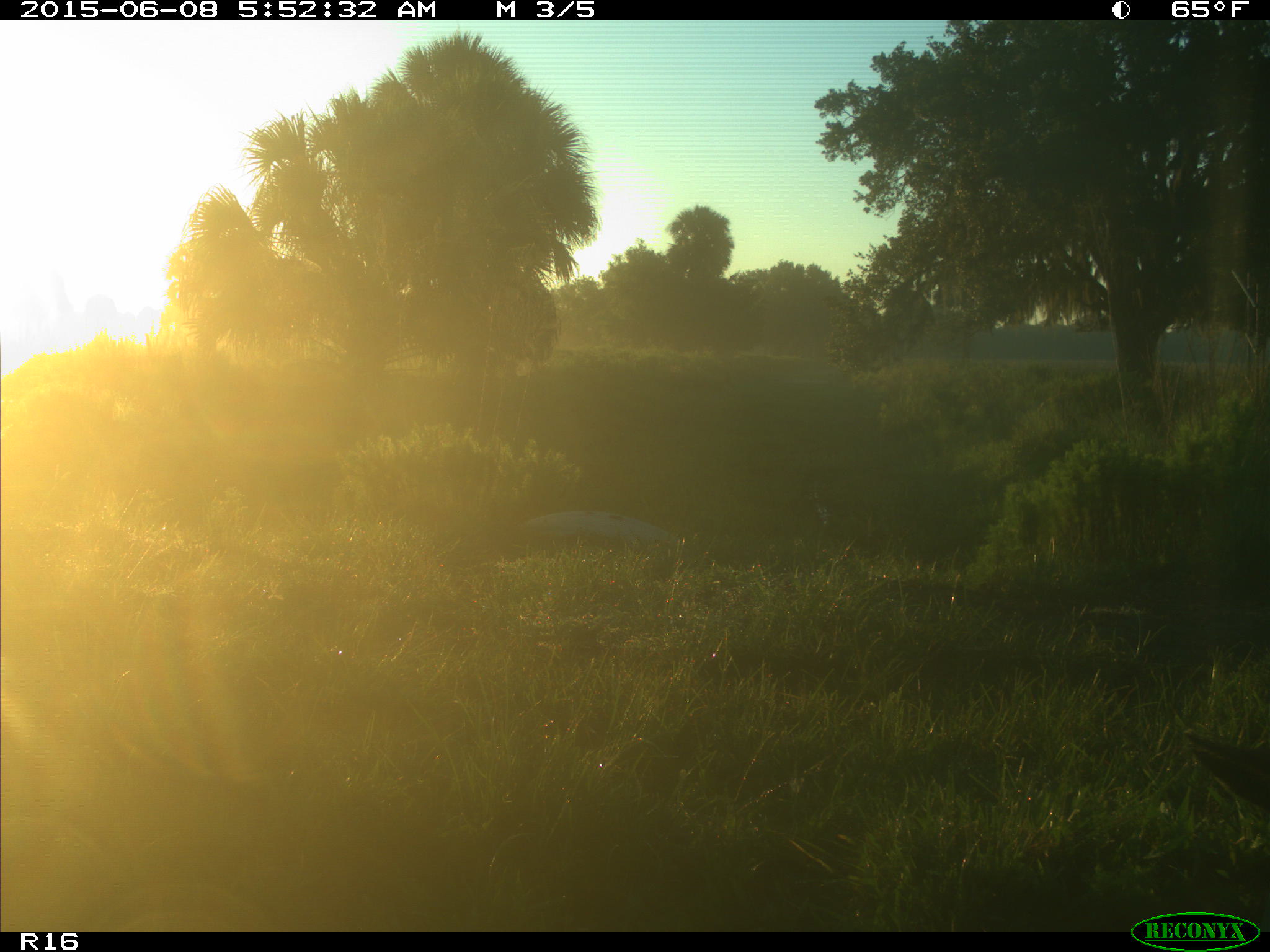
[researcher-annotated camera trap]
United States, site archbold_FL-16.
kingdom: Animalia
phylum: Chordata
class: Mammalia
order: Artiodactyla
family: Bovidae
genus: Bos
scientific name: Bos taurus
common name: domestic cow